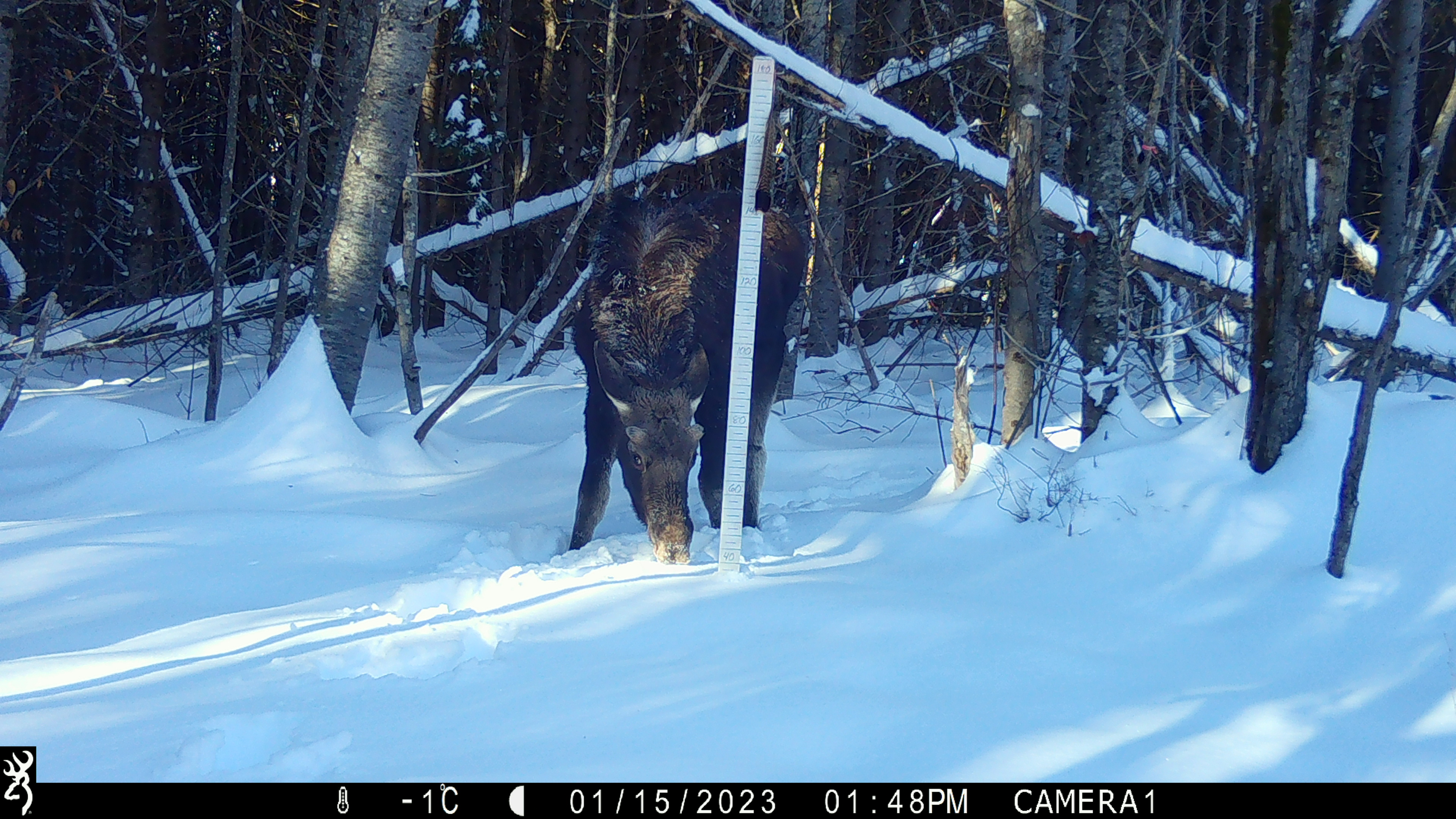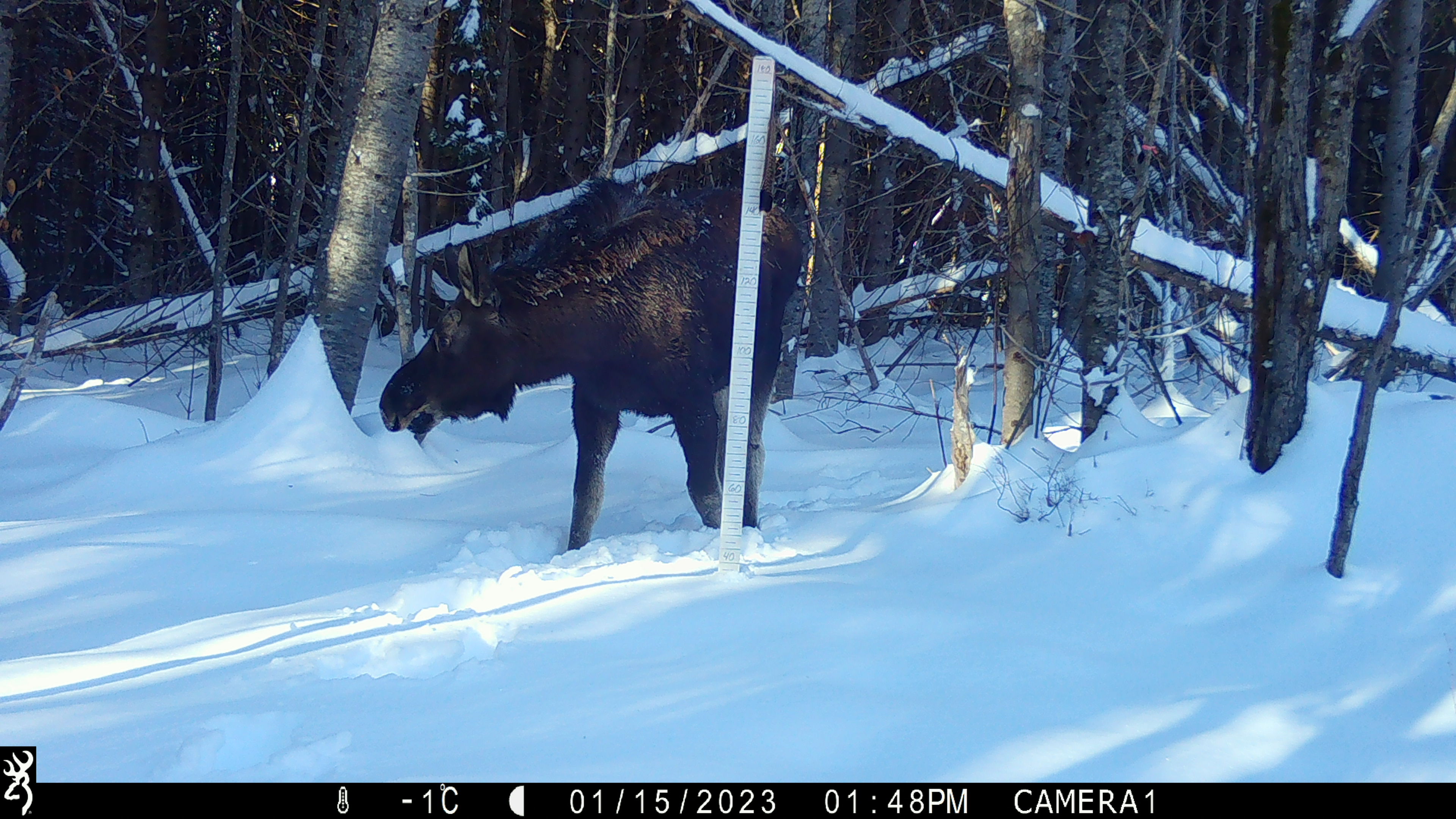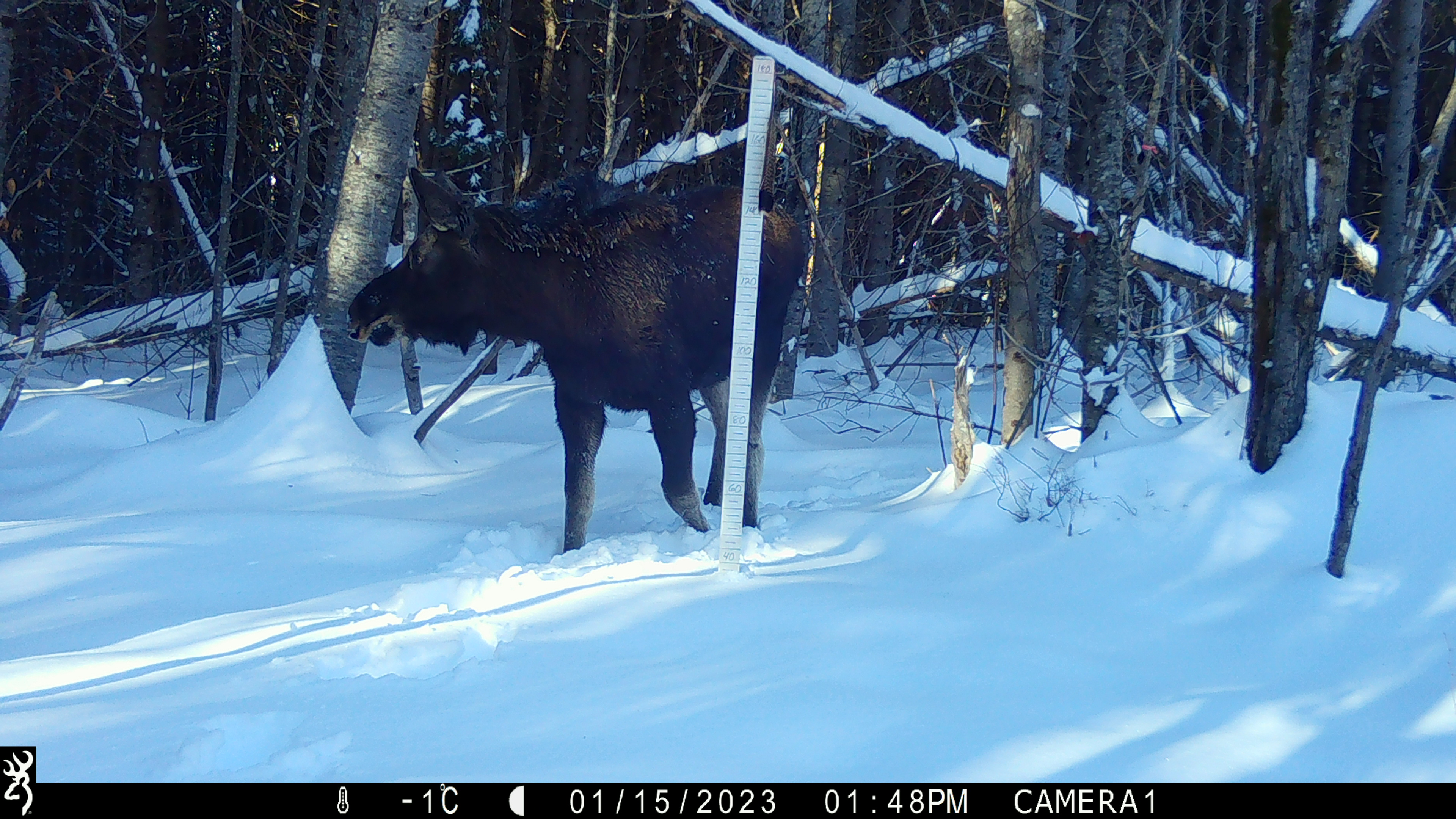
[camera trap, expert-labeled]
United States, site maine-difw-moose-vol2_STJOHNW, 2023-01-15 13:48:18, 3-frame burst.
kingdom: Animalia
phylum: Chordata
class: Mammalia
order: Artiodactyla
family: Cervidae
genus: Alces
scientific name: Alces alces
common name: moose